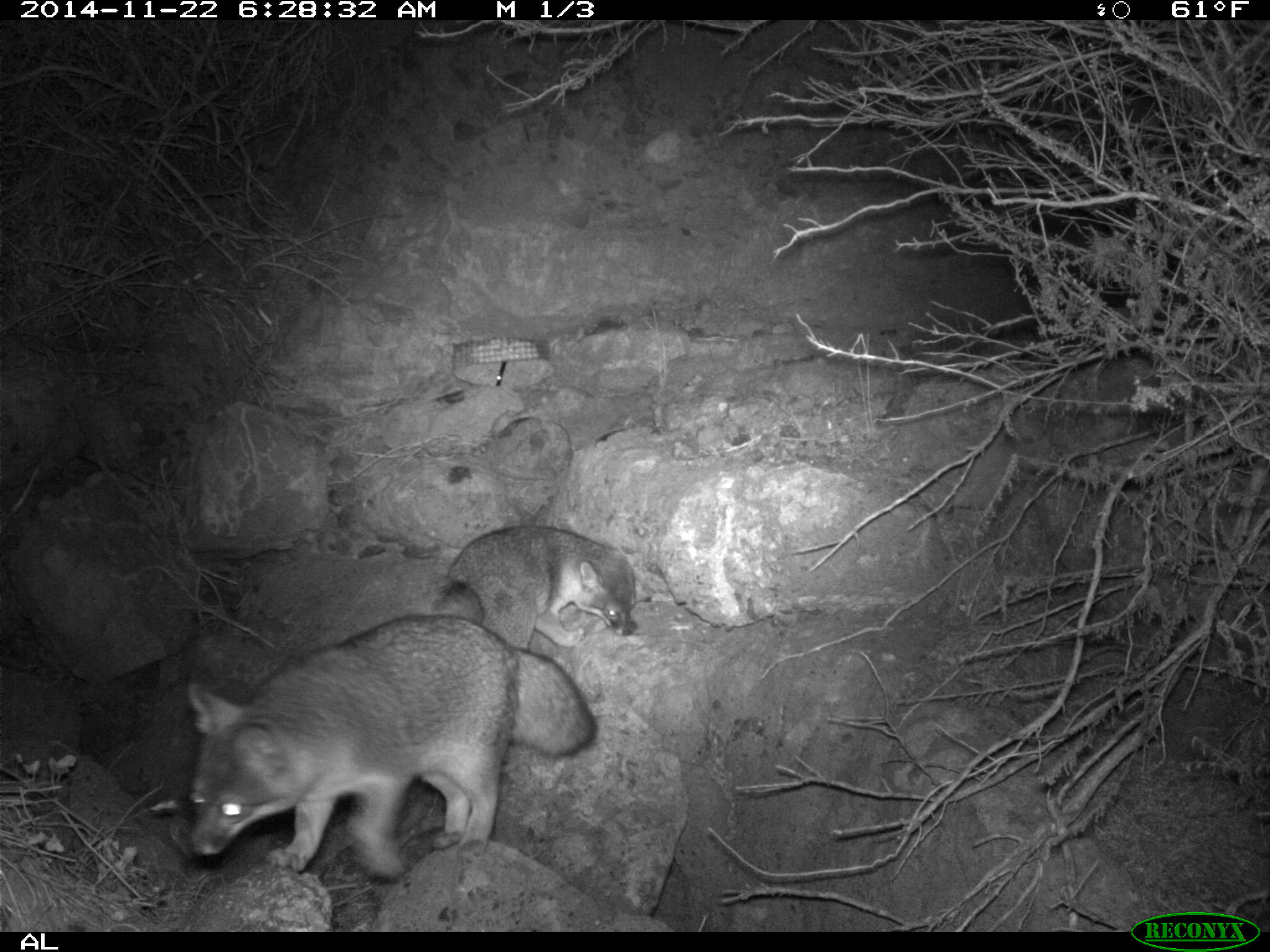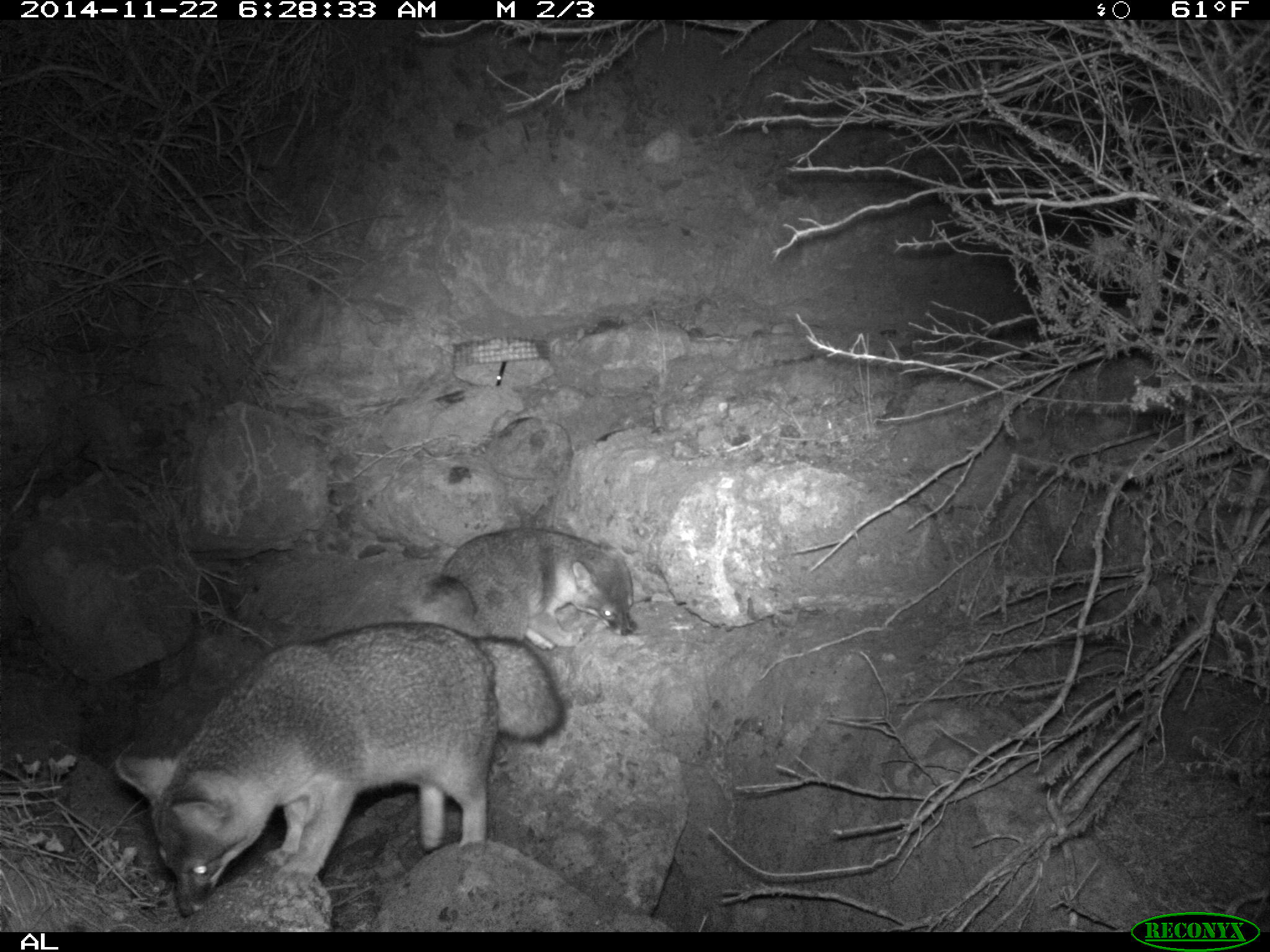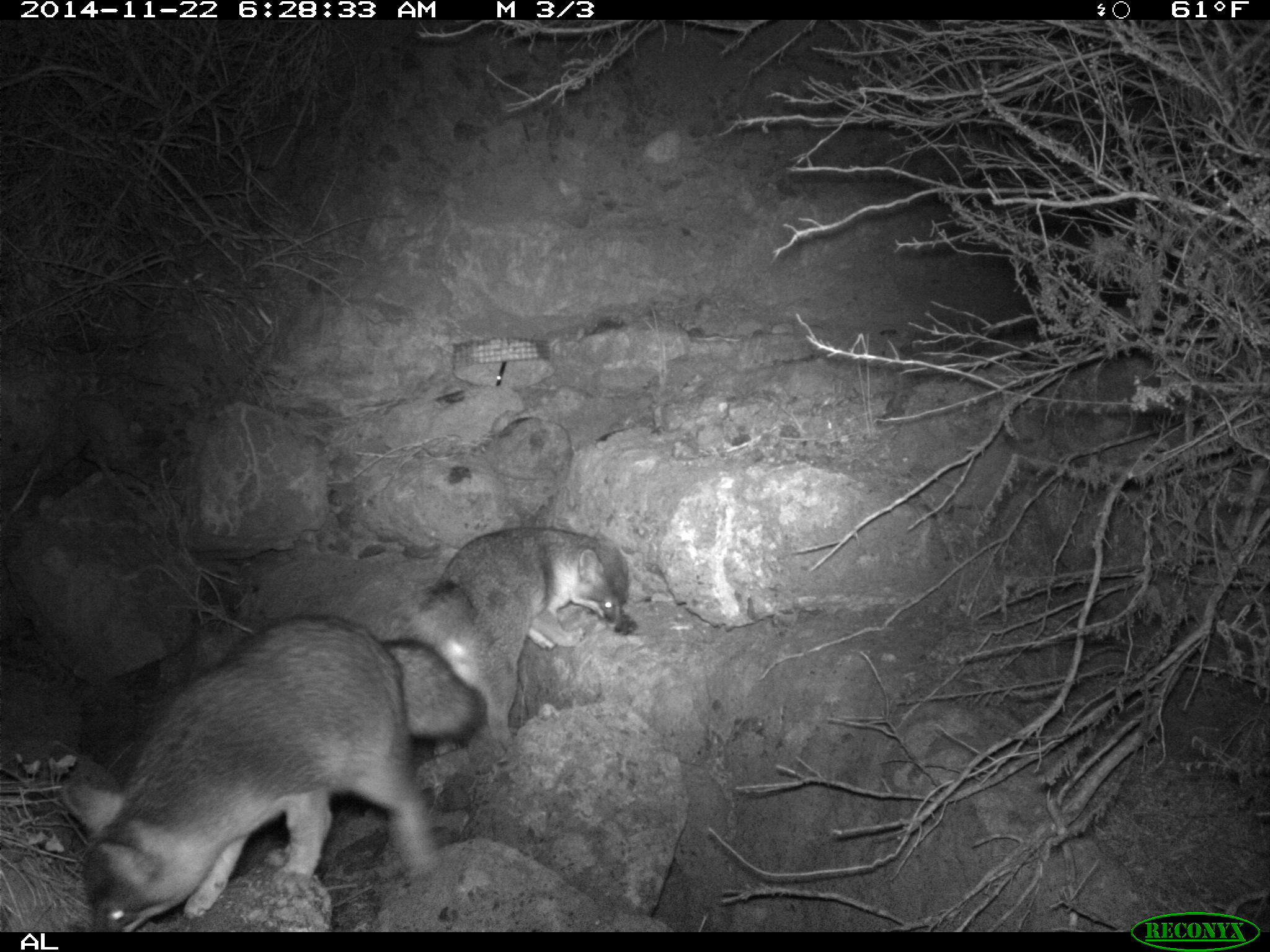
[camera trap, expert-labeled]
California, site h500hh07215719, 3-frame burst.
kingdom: Animalia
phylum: Chordata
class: Mammalia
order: Carnivora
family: Canidae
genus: Urocyon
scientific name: Urocyon littoralis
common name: island fox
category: fox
Fox (island fox) (Urocyon littoralis).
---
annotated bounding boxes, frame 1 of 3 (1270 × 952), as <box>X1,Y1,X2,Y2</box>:
fox: <box>184,617,598,881</box>; <box>437,525,639,651</box>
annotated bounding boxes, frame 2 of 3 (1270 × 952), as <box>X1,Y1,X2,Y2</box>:
fox: <box>115,621,564,917</box>; <box>421,528,634,648</box>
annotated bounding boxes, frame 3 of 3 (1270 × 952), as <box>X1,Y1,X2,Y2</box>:
fox: <box>63,615,481,933</box>; <box>414,527,629,757</box>